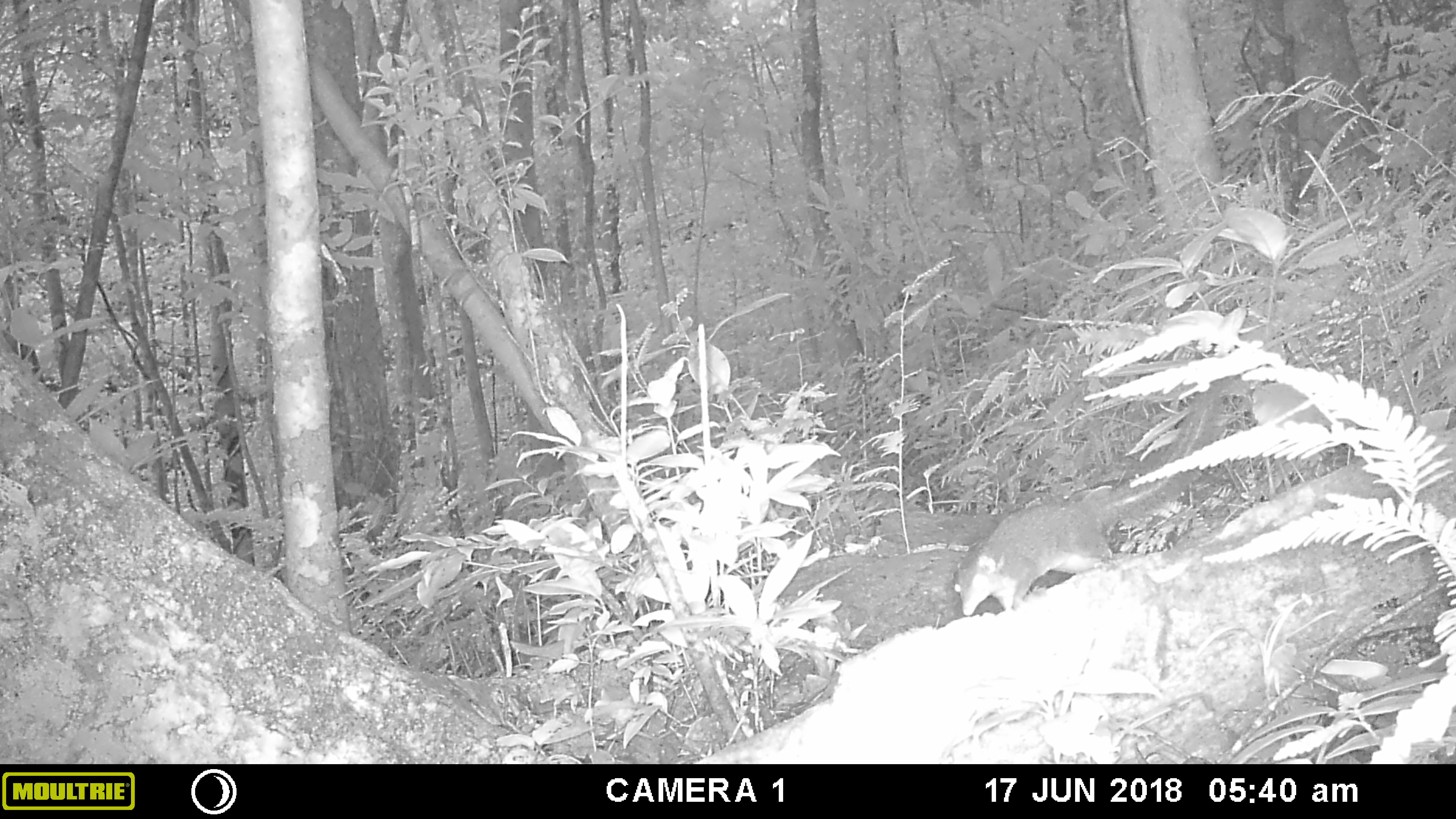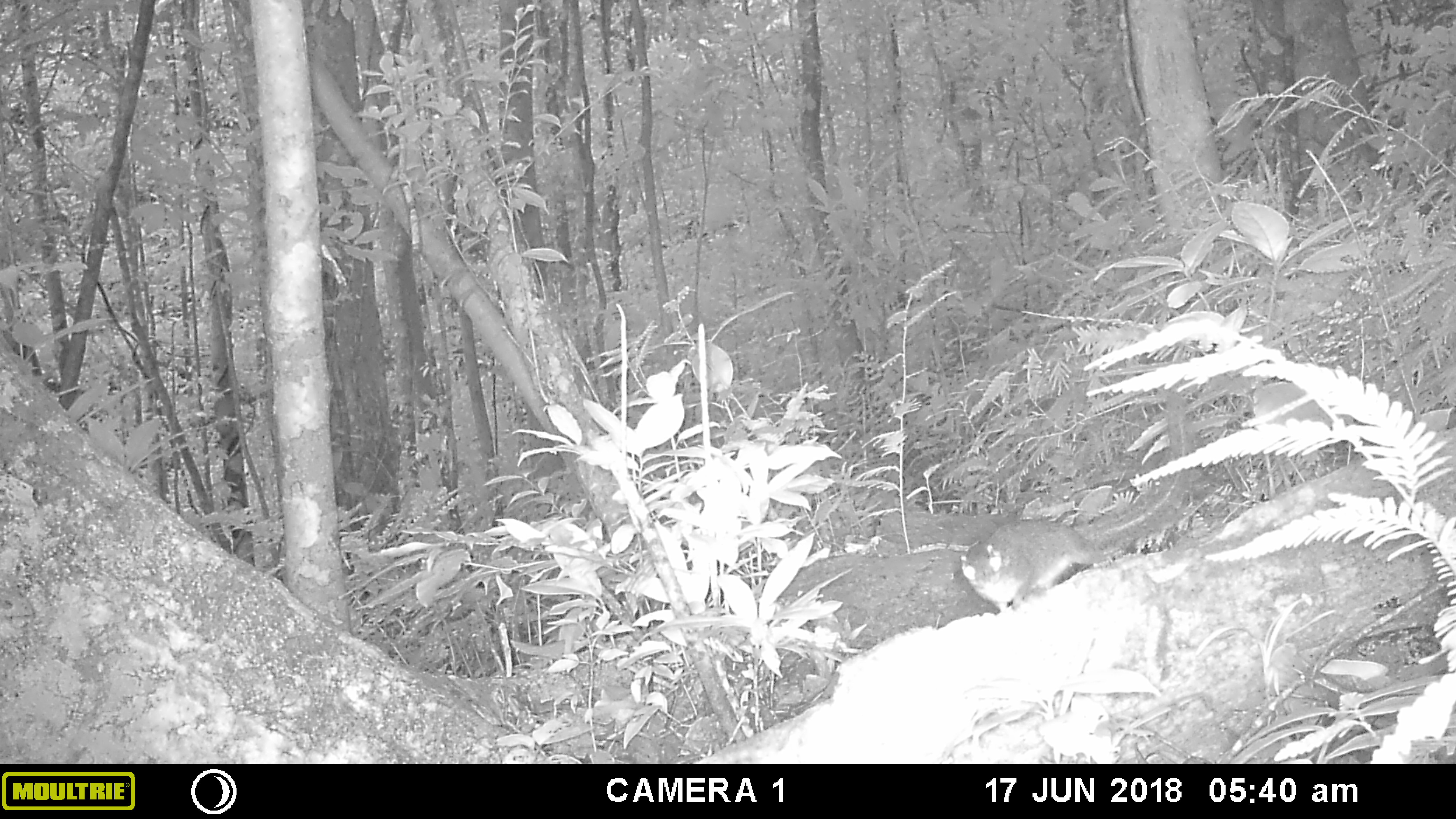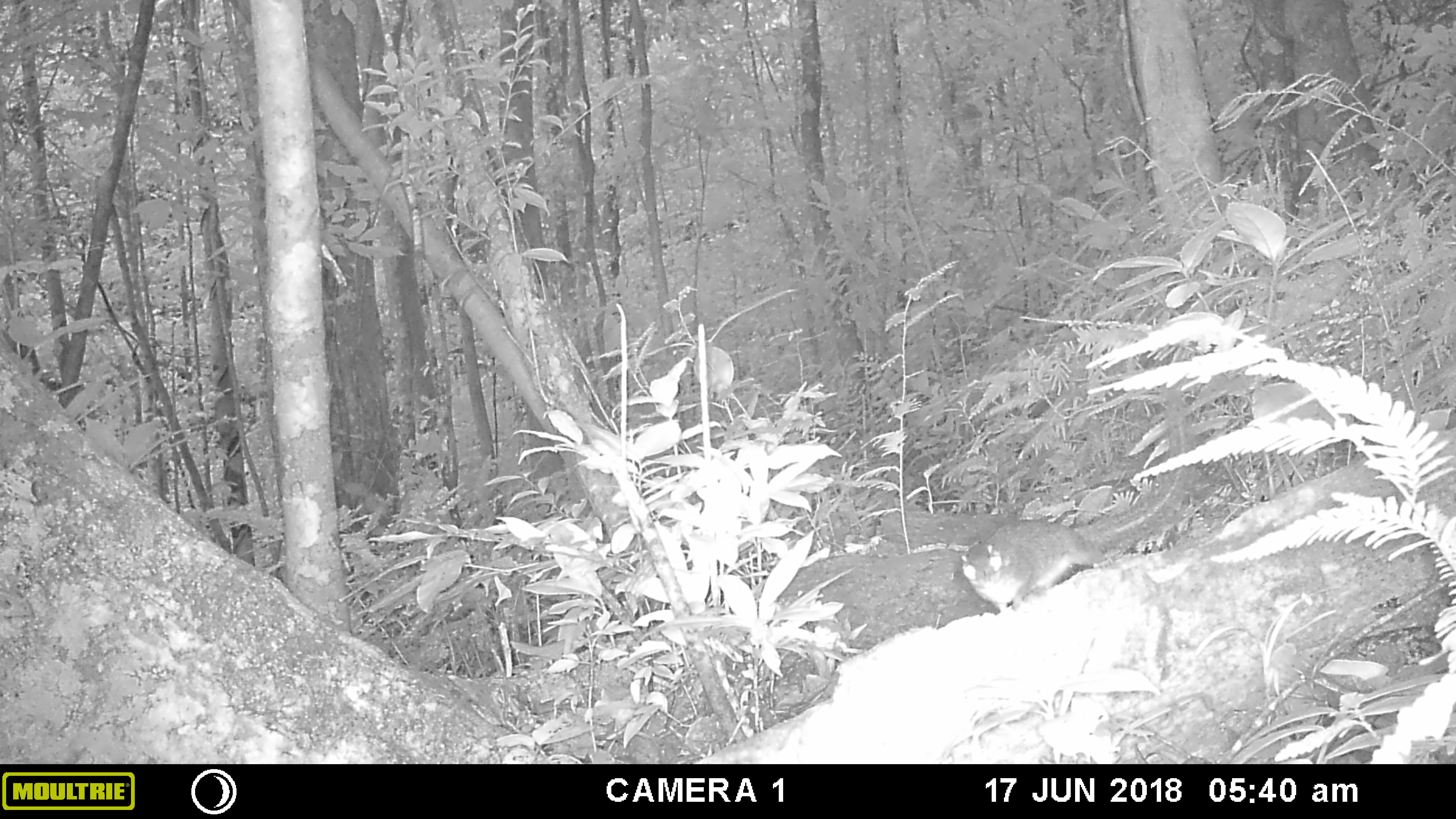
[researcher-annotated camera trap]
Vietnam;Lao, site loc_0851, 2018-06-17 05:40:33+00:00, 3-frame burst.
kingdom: Animalia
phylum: Chordata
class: Mammalia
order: Scandentia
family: Tupaiidae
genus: Tupaia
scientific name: Tupaia belangeri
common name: northern treeshrew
Northern treeshrew (Tupaia belangeri). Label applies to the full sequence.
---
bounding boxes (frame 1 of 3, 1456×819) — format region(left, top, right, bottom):
northern treeshrew: region(951, 385, 1225, 616)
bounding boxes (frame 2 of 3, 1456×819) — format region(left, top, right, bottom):
northern treeshrew: region(960, 386, 1195, 611)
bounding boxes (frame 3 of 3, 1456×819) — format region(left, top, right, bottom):
northern treeshrew: region(958, 383, 1196, 614)